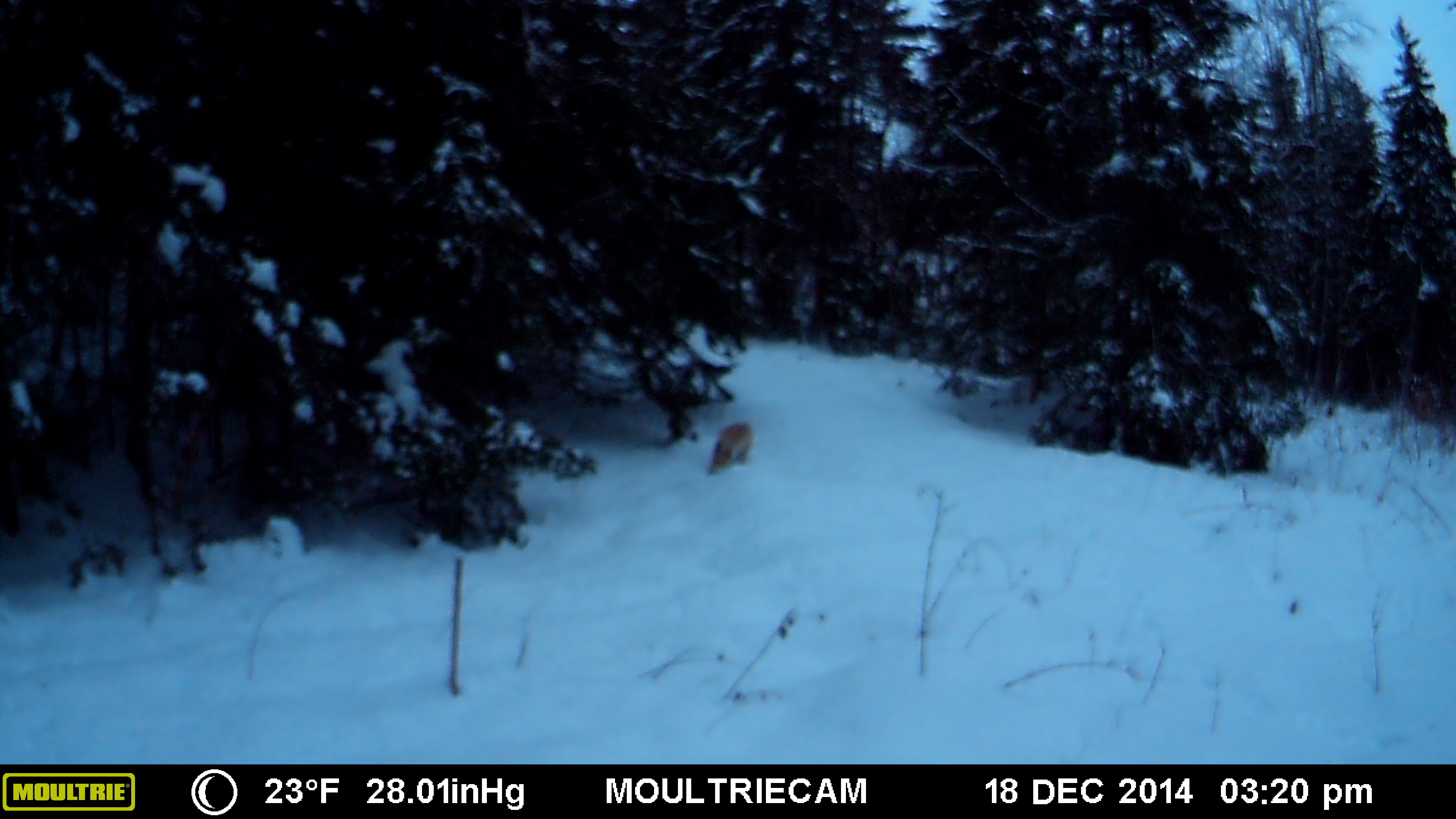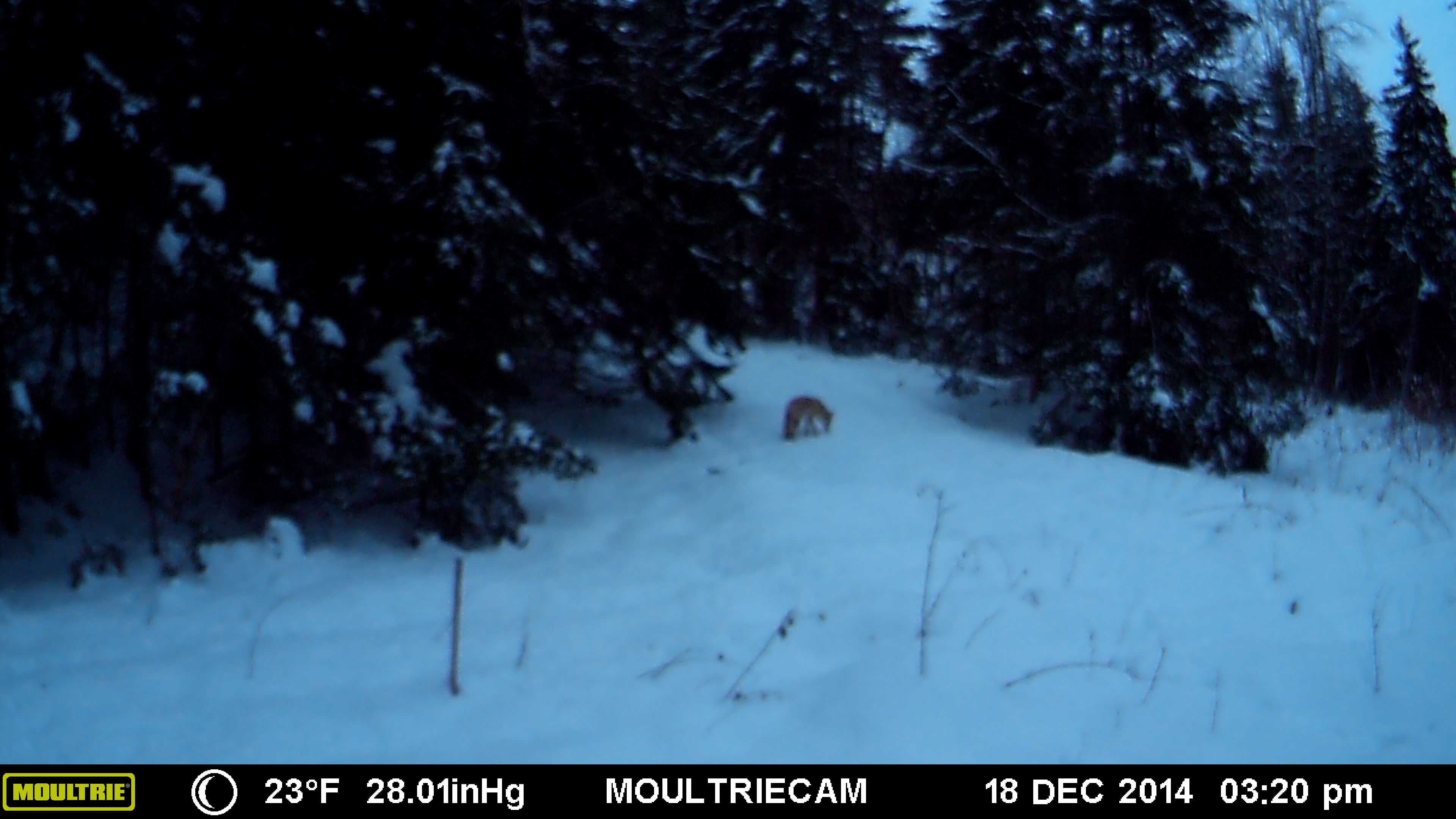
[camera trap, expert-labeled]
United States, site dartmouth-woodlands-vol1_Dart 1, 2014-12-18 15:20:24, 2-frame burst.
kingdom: Animalia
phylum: Chordata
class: Mammalia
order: Carnivora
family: Canidae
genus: Canis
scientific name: Canis latrans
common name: coyote